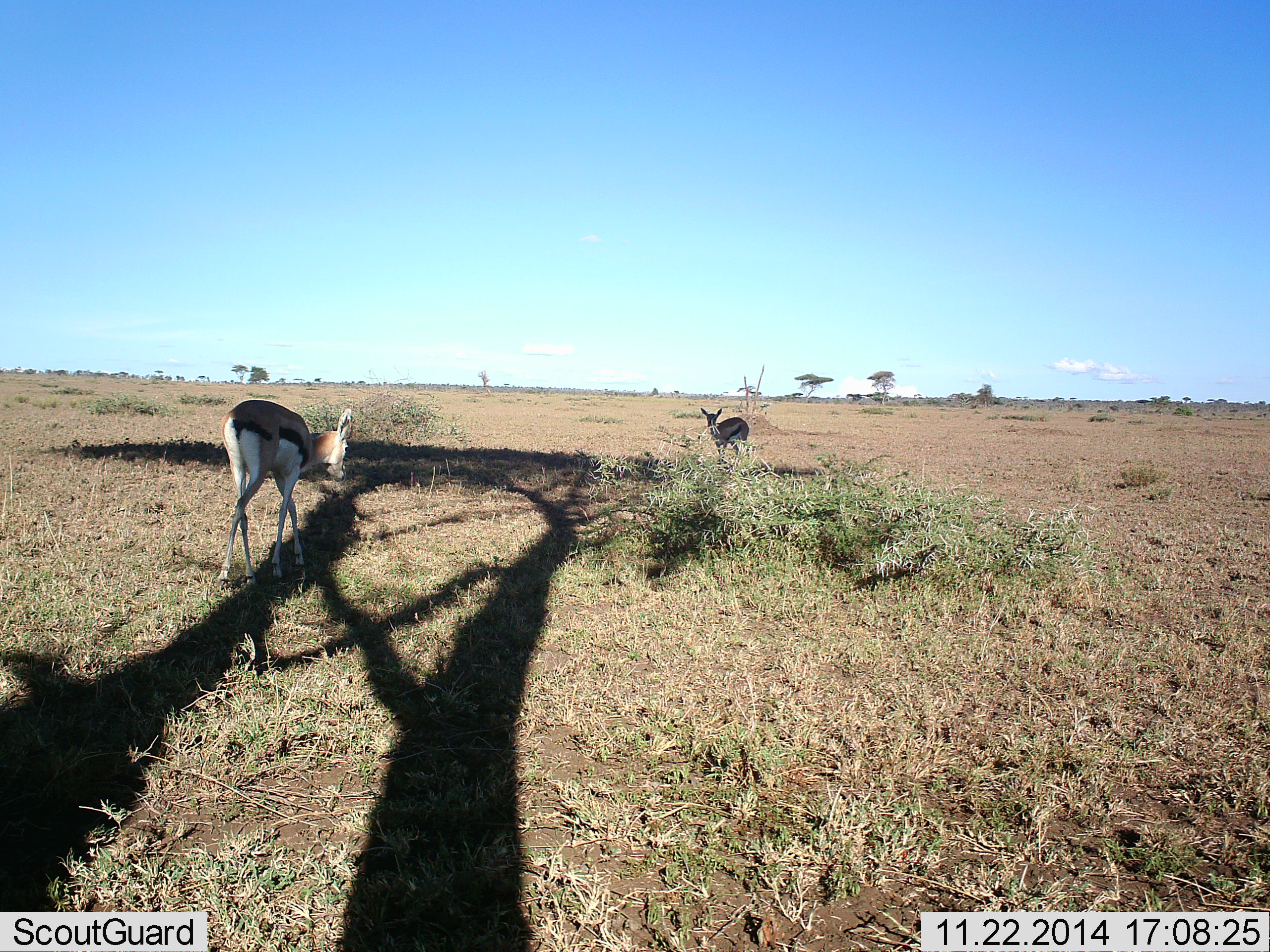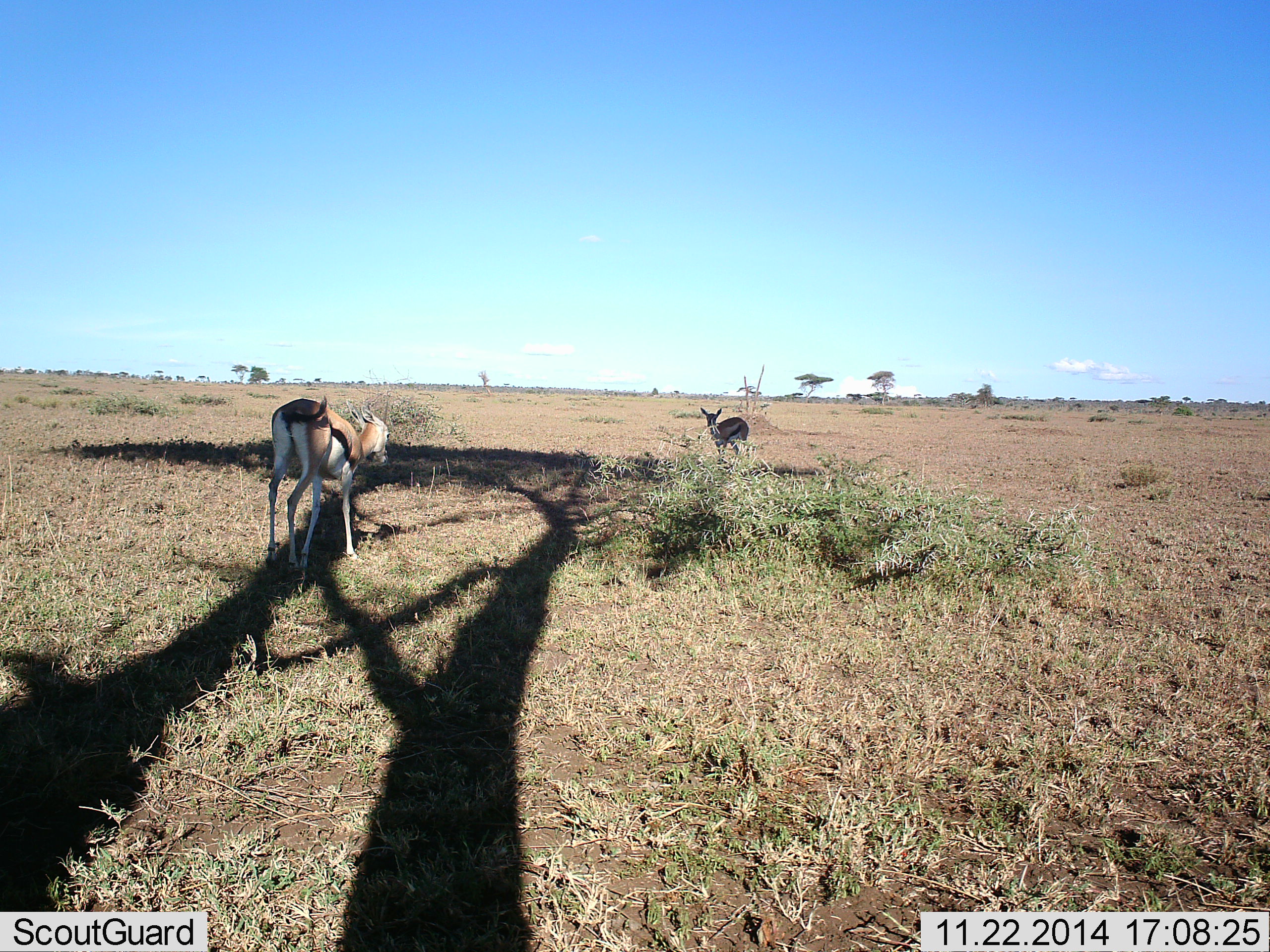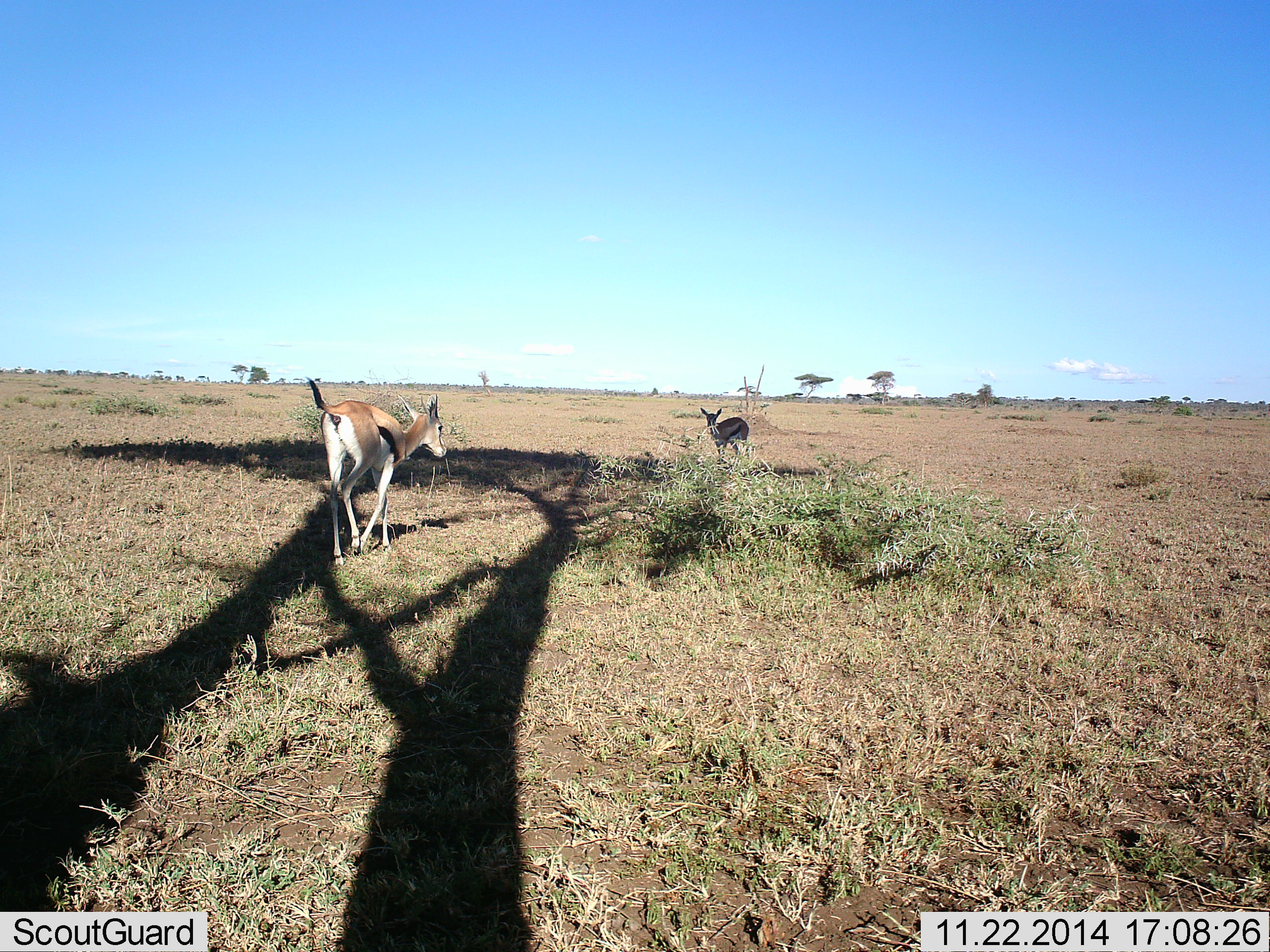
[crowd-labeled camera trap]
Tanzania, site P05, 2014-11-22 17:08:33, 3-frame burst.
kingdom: Animalia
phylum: Chordata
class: Mammalia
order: Artiodactyla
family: Bovidae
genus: Eudorcas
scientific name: Eudorcas thomsonii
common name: thomson's gazelle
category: gazellethomsons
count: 2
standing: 100%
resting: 0%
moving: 70%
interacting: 0%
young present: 0%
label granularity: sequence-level